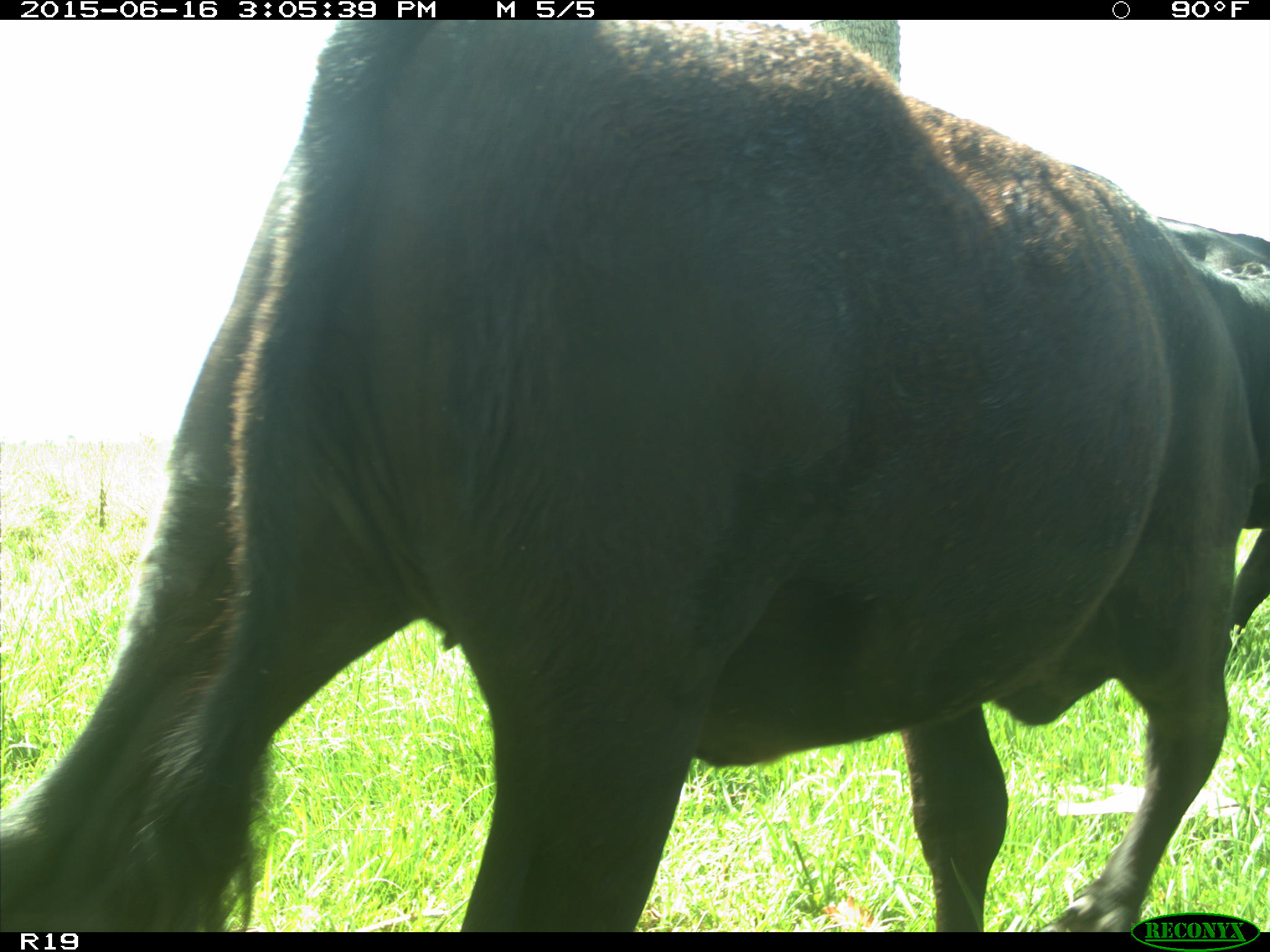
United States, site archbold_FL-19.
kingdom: Animalia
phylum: Chordata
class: Mammalia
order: Artiodactyla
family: Bovidae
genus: Bos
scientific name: Bos taurus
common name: domestic cow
Bos taurus (domestic cow).